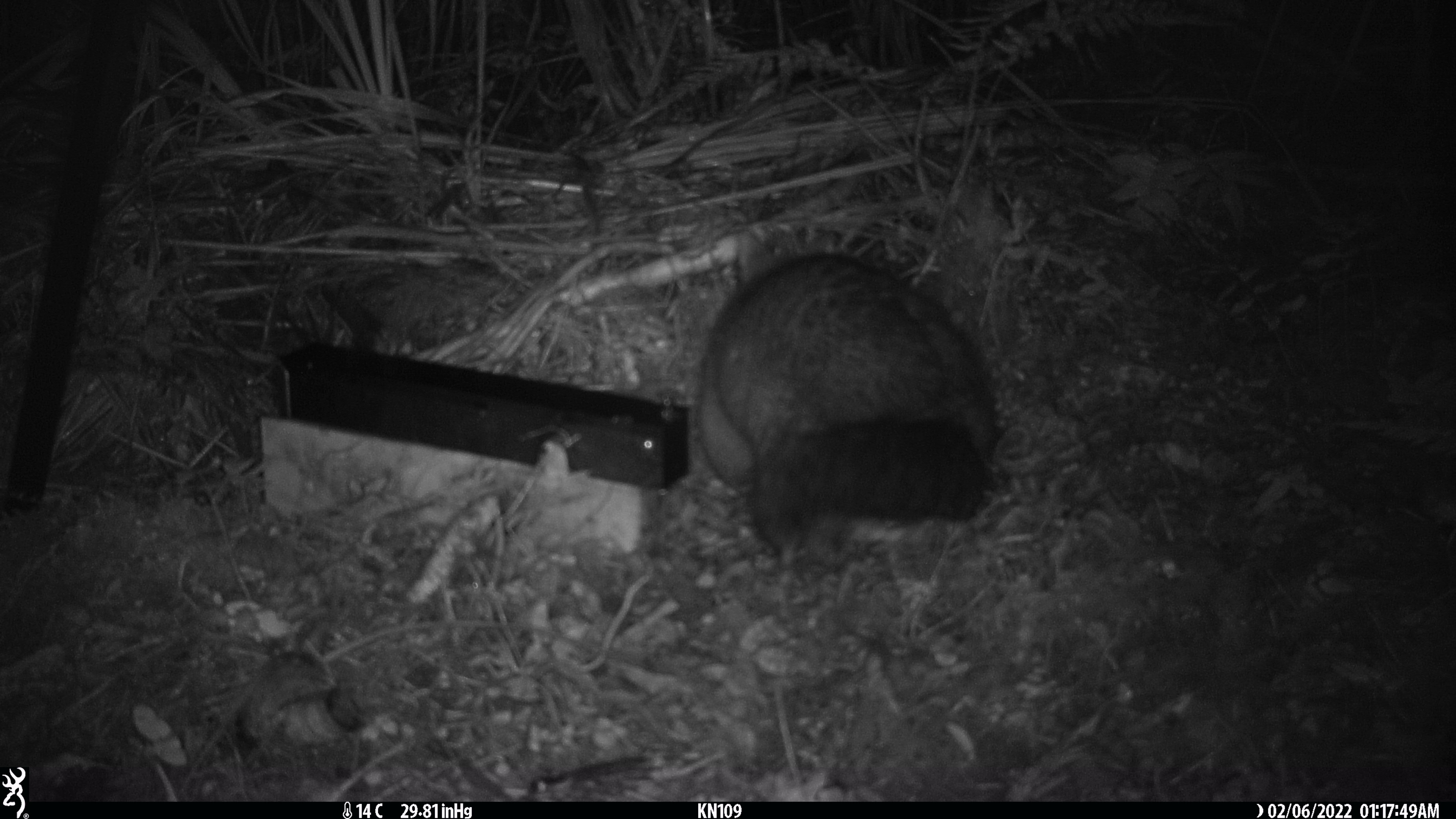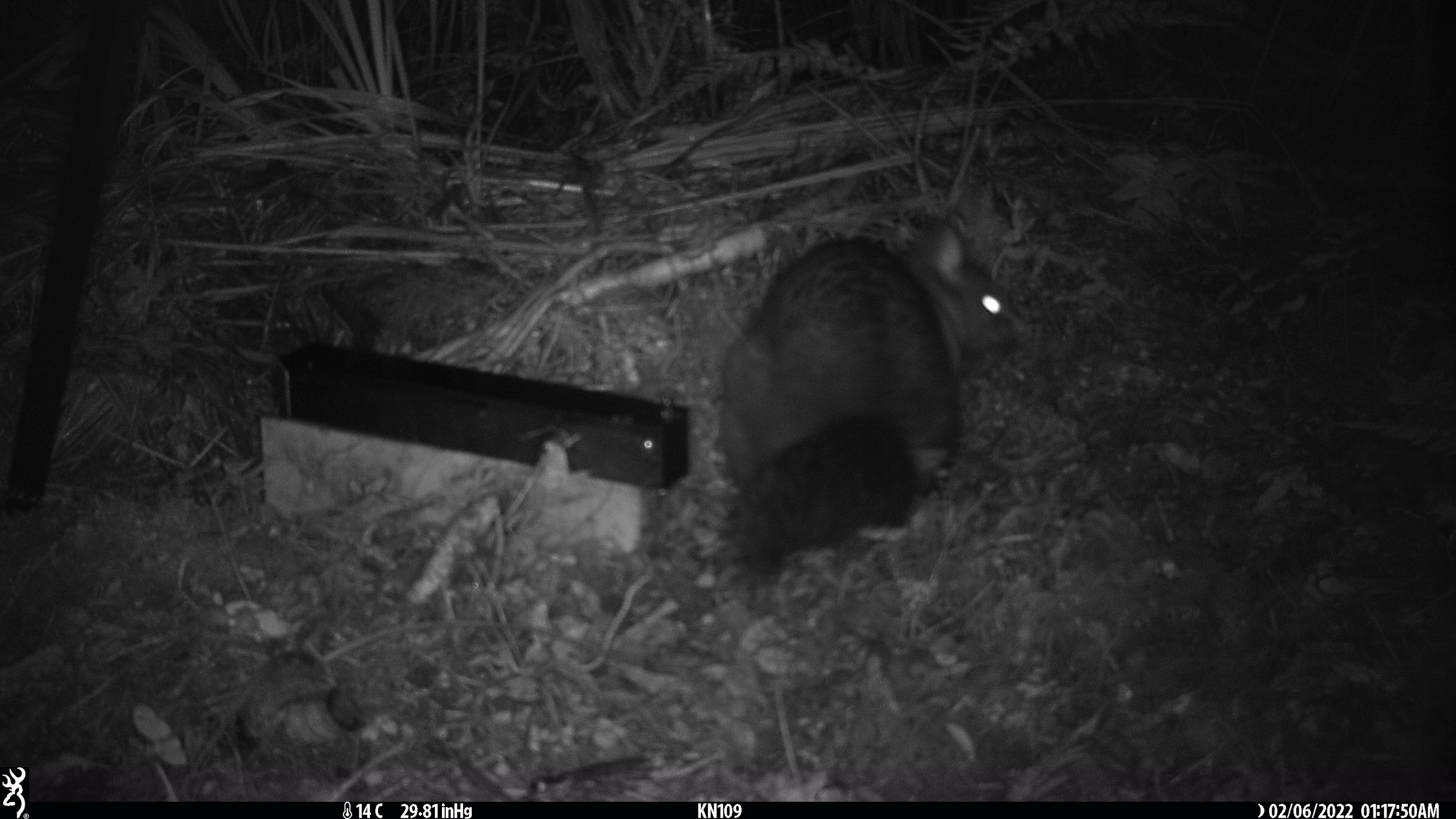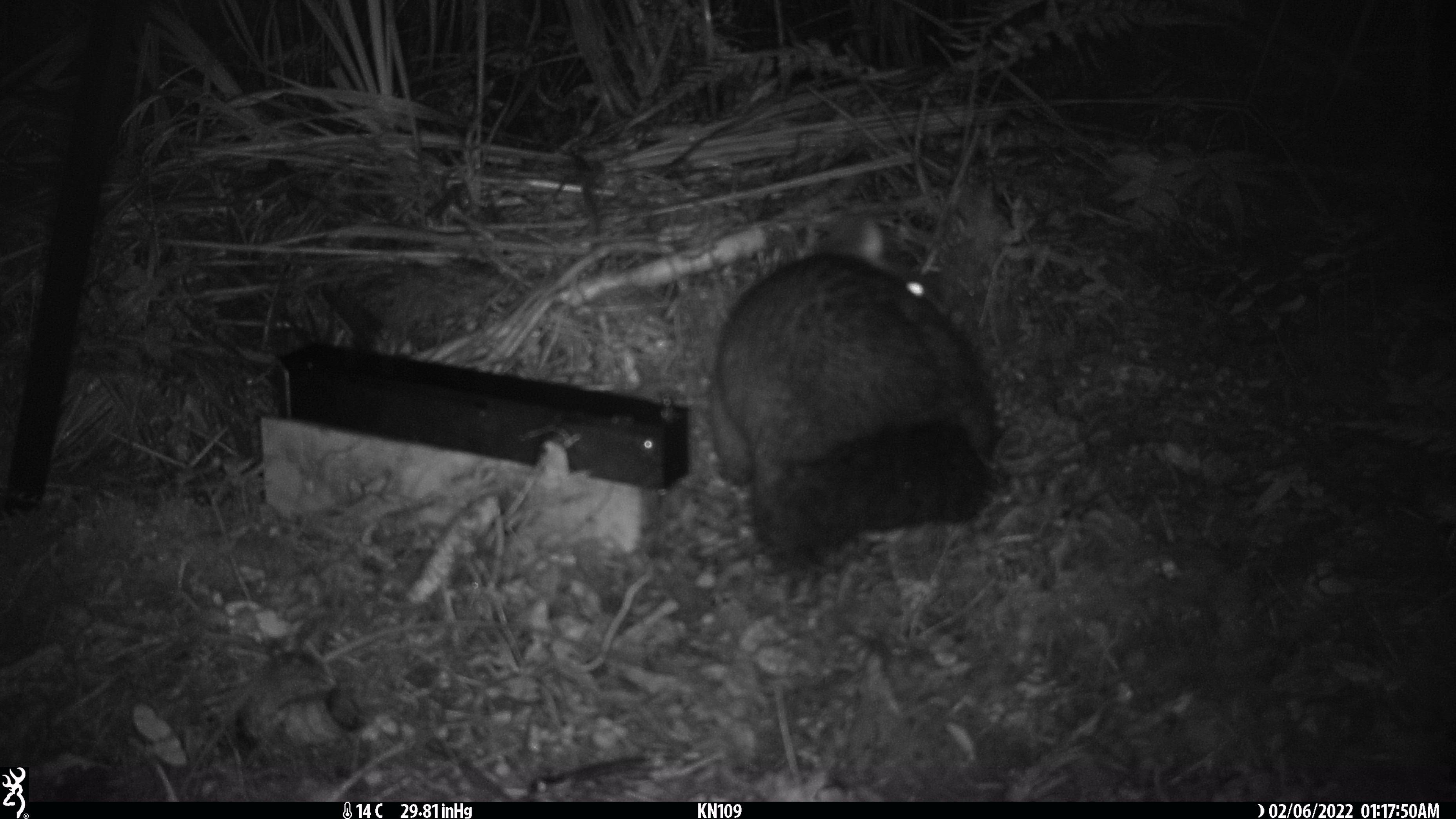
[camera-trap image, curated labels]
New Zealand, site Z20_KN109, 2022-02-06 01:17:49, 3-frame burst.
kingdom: Animalia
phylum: Chordata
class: Mammalia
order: Diprotodontia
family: Phalangeridae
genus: Trichosurus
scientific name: Trichosurus vulpecula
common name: common brushtail possum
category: possum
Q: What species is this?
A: Possum (common brushtail possum) (Trichosurus vulpecula).